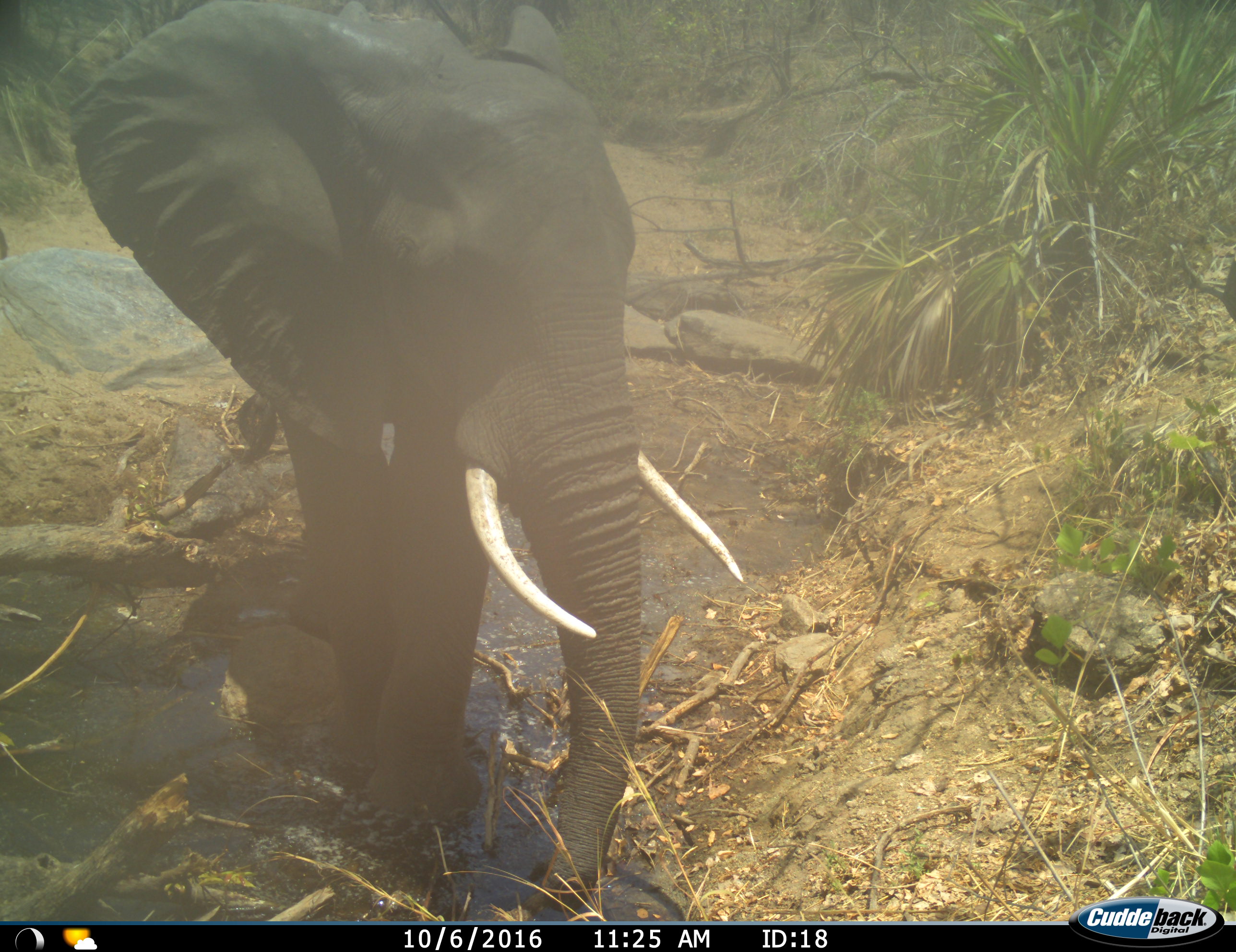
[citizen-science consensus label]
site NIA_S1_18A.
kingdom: Animalia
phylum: Chordata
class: Mammalia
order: Proboscidea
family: Elephantidae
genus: Loxodonta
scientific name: Loxodonta africana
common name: african bush elephant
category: elephant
Elephant (african bush elephant) (Loxodonta africana), count 1. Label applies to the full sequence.